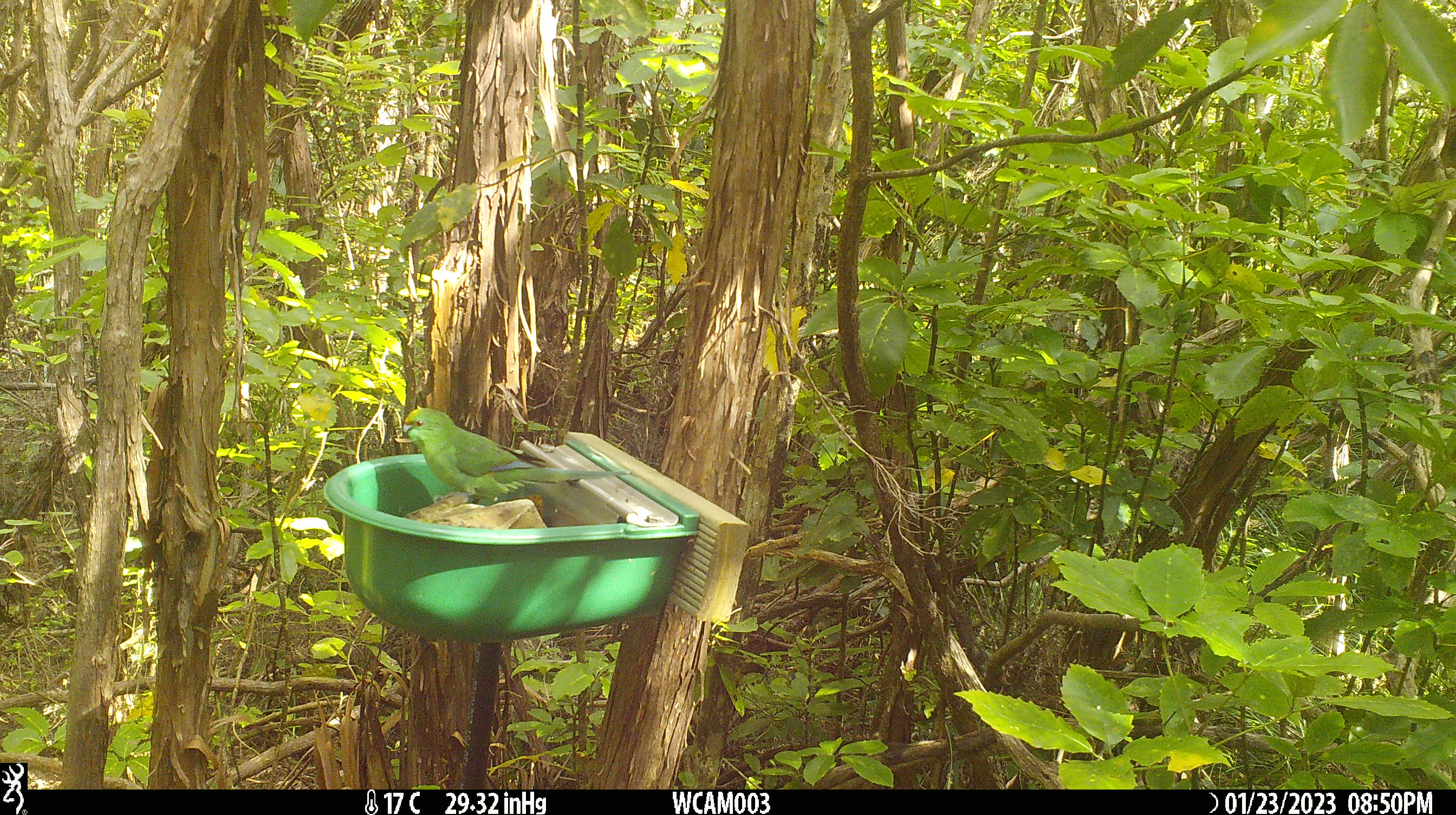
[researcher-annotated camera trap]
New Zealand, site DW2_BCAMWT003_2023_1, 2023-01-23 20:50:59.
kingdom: Animalia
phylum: Chordata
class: Aves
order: Psittaciformes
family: Psittaculidae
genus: Cyanoramphus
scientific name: Cyanoramphus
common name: parakeet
Parakeet (Cyanoramphus).